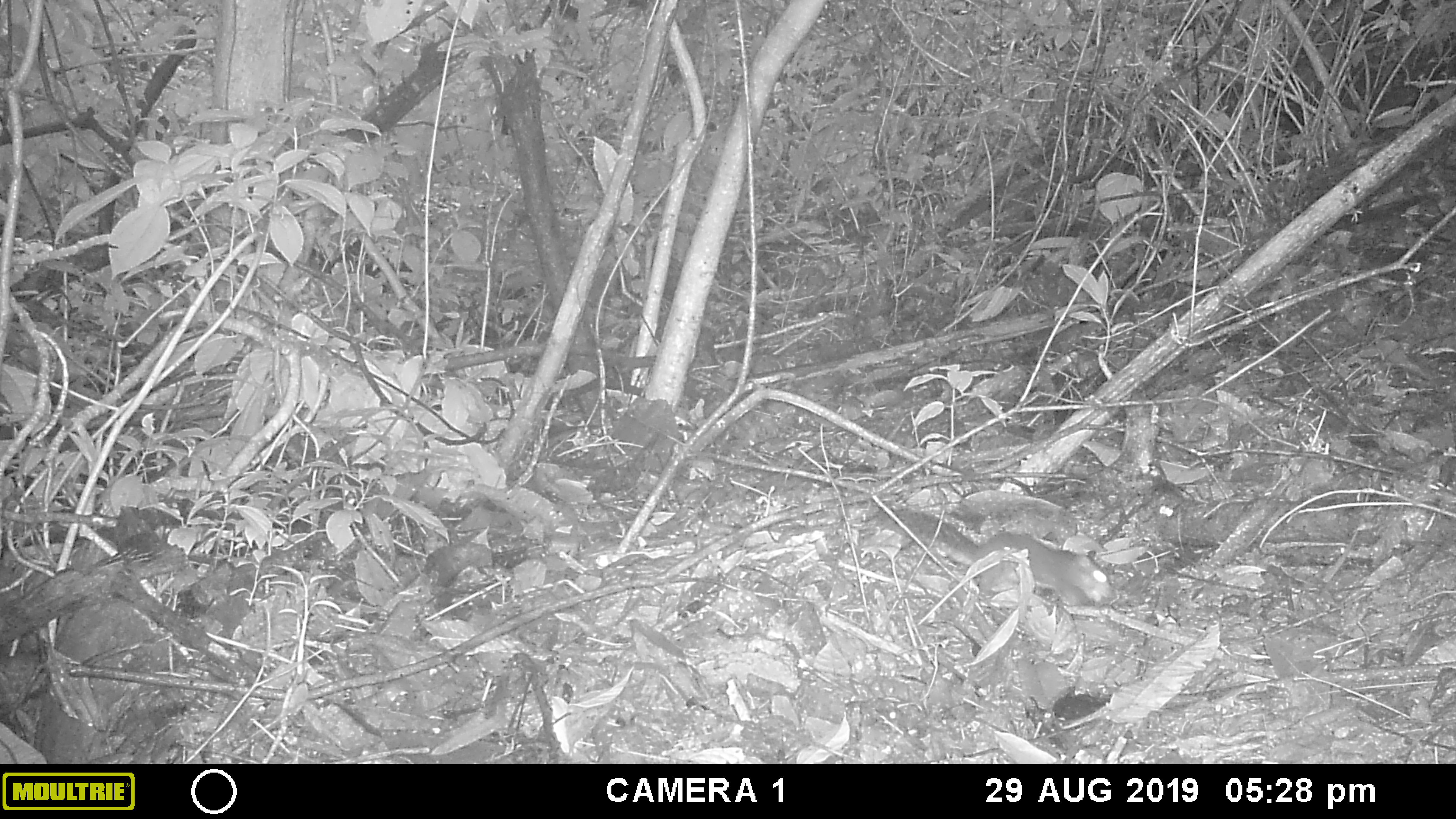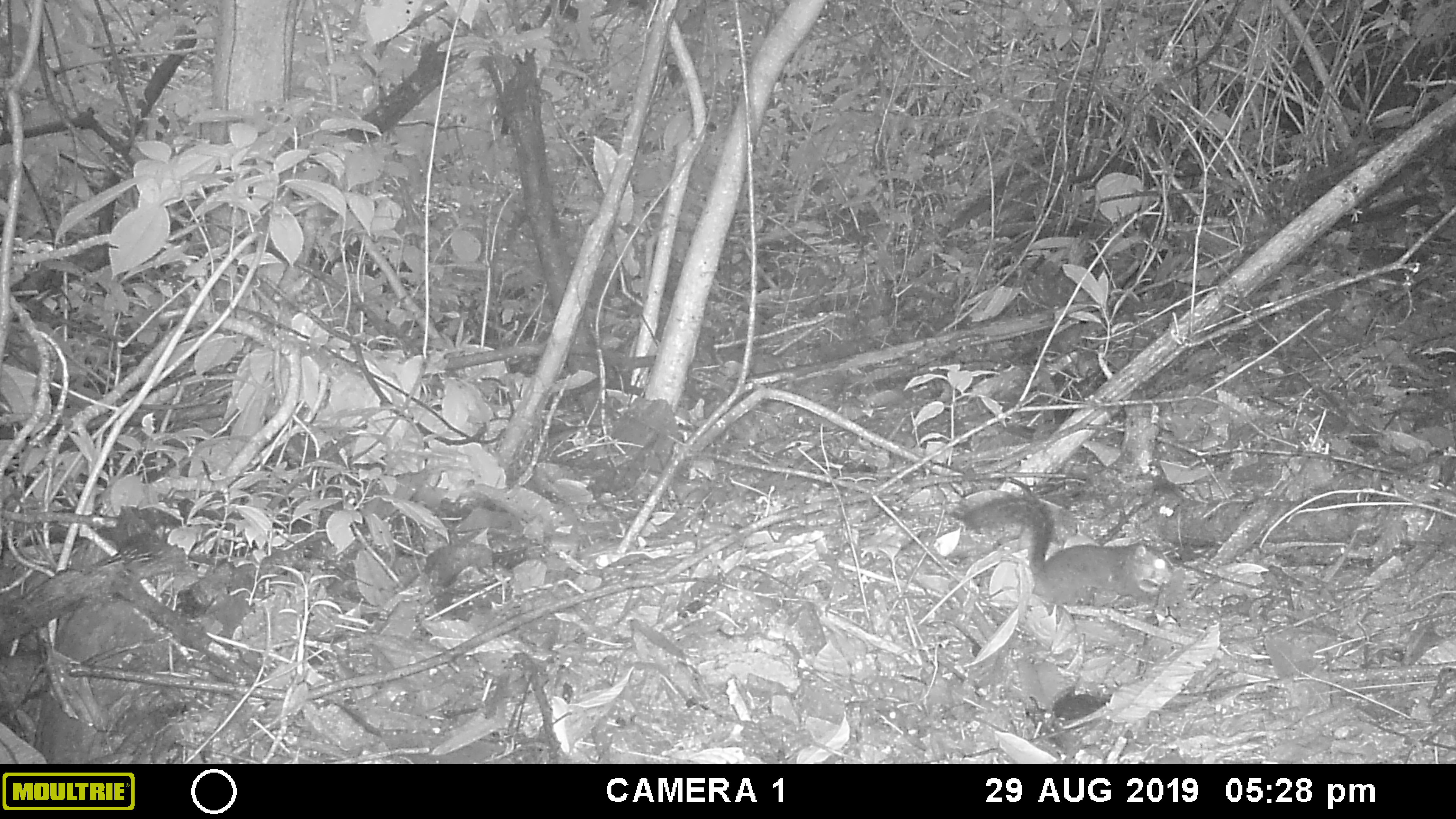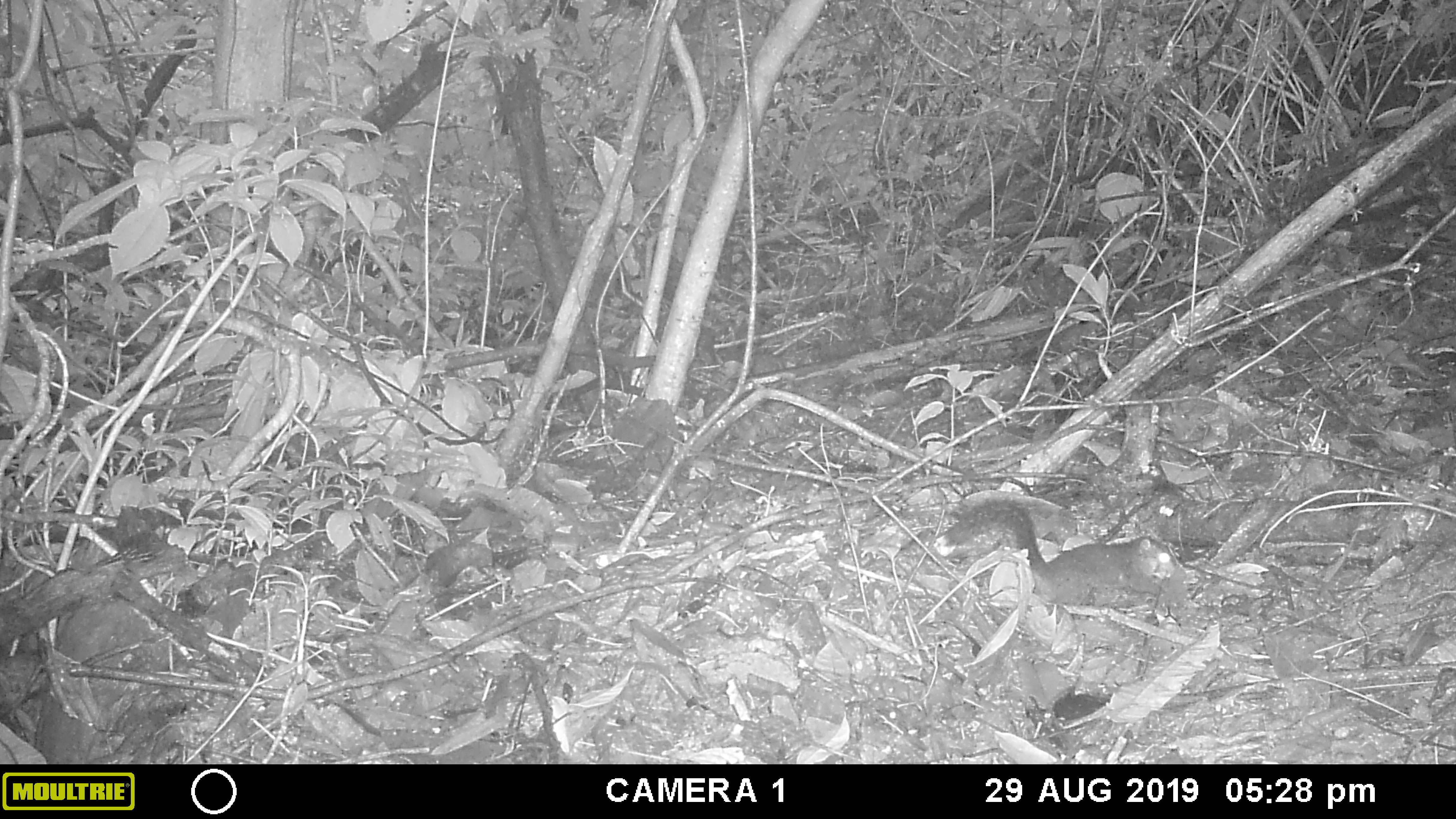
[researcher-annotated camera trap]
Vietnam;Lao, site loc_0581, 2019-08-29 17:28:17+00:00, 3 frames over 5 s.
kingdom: Animalia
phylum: Chordata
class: Mammalia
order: Rodentia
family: Sciuridae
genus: Sciurus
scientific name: Sciurus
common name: squirrel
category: unidentified squirrel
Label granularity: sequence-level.